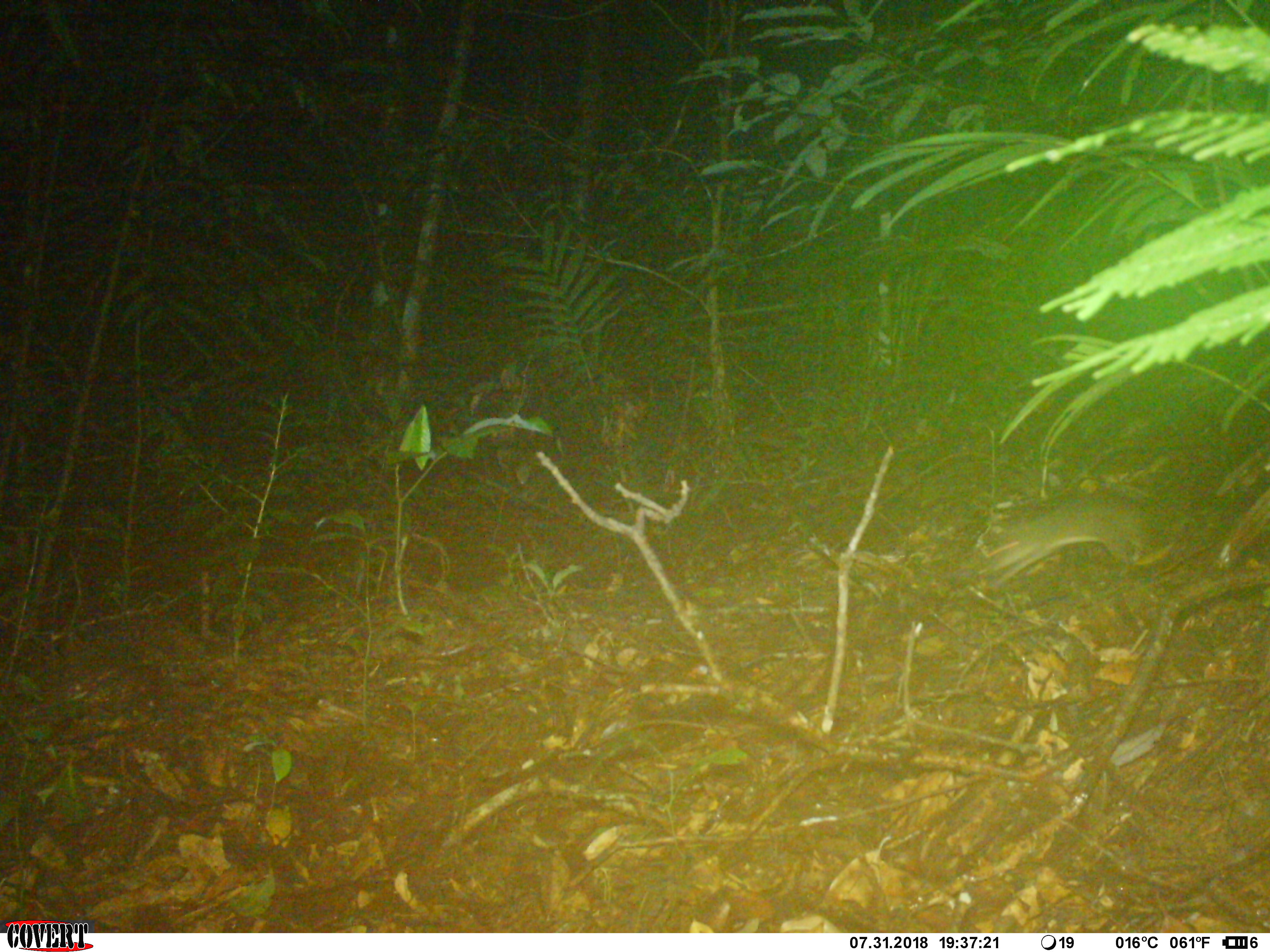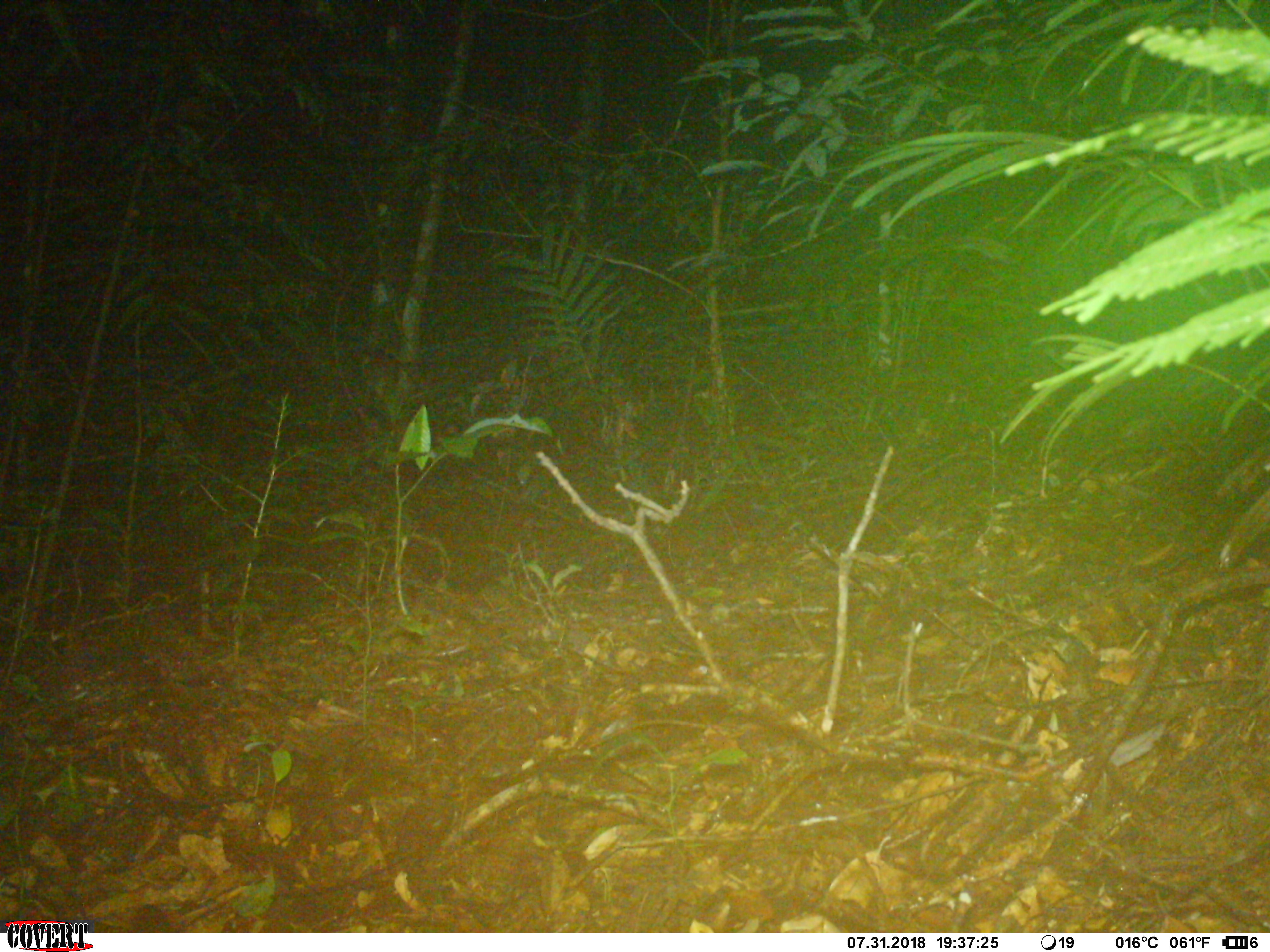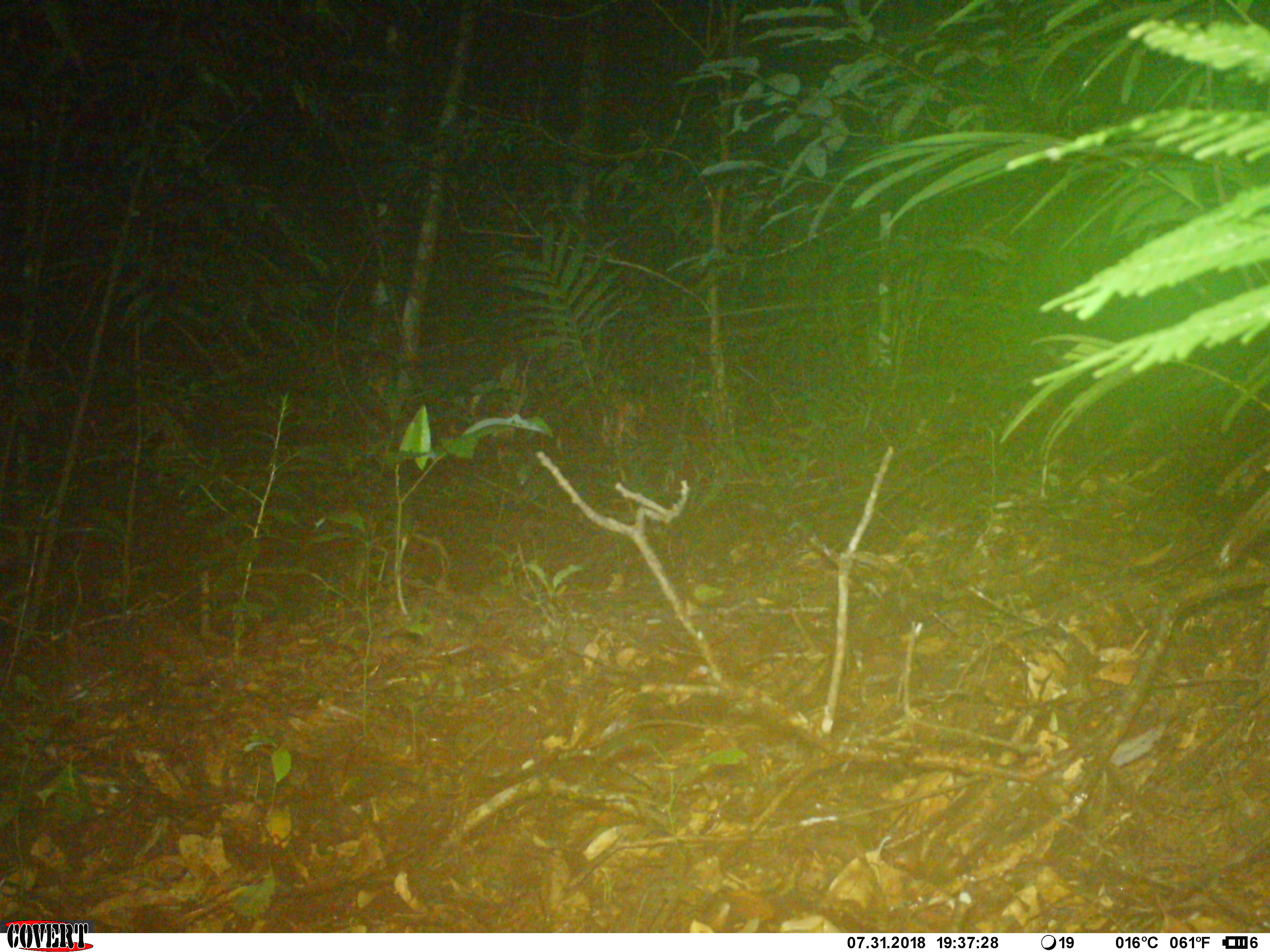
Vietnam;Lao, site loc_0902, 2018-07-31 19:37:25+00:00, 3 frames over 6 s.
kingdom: Animalia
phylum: Chordata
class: Mammalia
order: Rodentia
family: Muridae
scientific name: Muridae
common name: old-world mice and rats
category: unidentified murid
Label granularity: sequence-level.